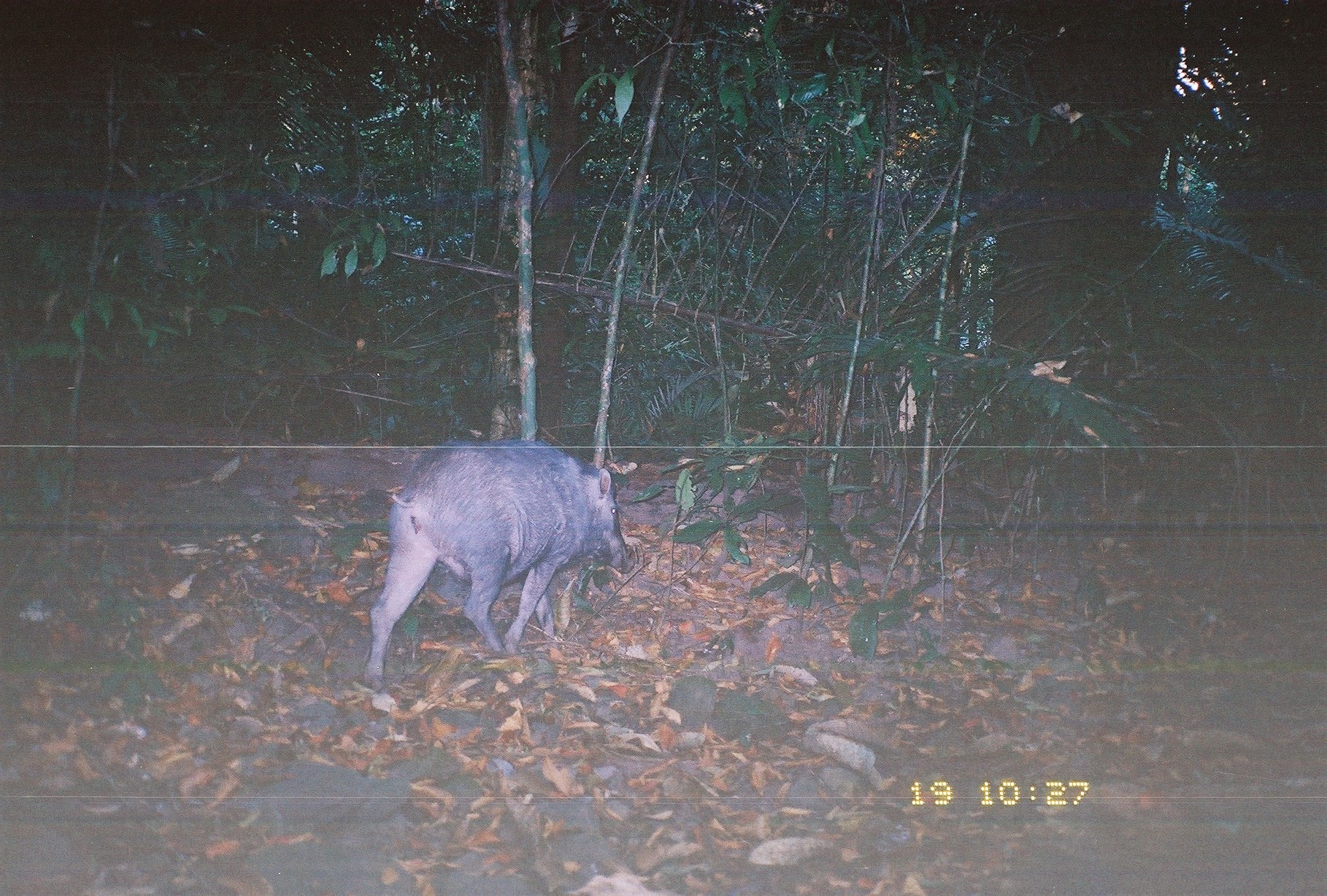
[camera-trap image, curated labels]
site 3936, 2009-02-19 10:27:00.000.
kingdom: Animalia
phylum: Chordata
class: Mammalia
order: Artiodactyla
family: Suidae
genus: Sus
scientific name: Sus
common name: pigs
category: sus sp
Sus sp (pigs) (Sus), count 1.